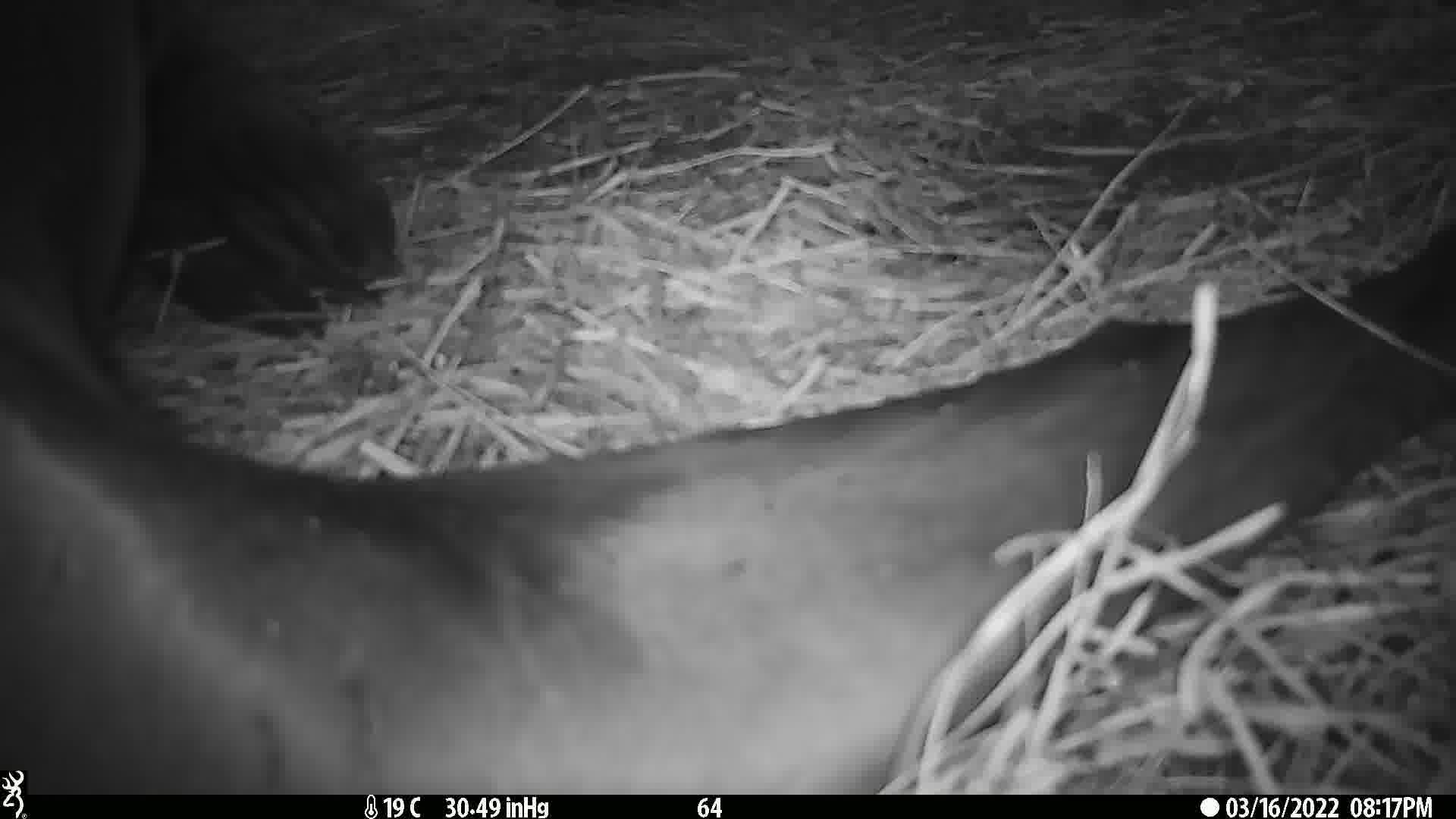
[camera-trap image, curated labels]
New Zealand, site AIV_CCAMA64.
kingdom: Animalia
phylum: Chordata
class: Mammalia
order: Carnivora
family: Otariidae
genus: Phocarctos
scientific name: Phocarctos hookeri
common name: new zealand sea lion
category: sealion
Sealion (new zealand sea lion) (Phocarctos hookeri).